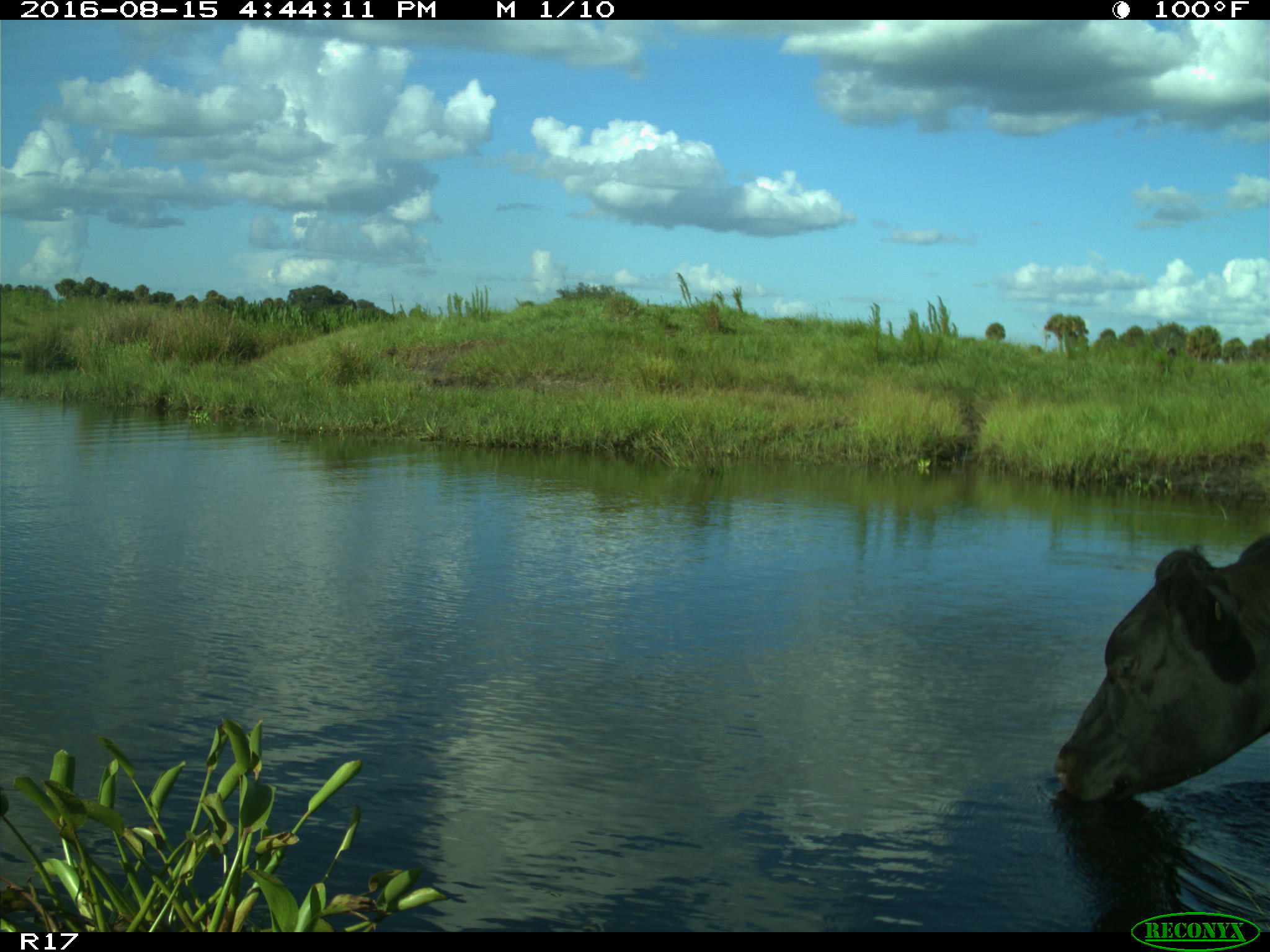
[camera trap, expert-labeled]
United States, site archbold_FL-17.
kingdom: Animalia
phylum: Chordata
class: Mammalia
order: Artiodactyla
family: Bovidae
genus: Bos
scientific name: Bos taurus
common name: domestic cow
Bos taurus (domestic cow).